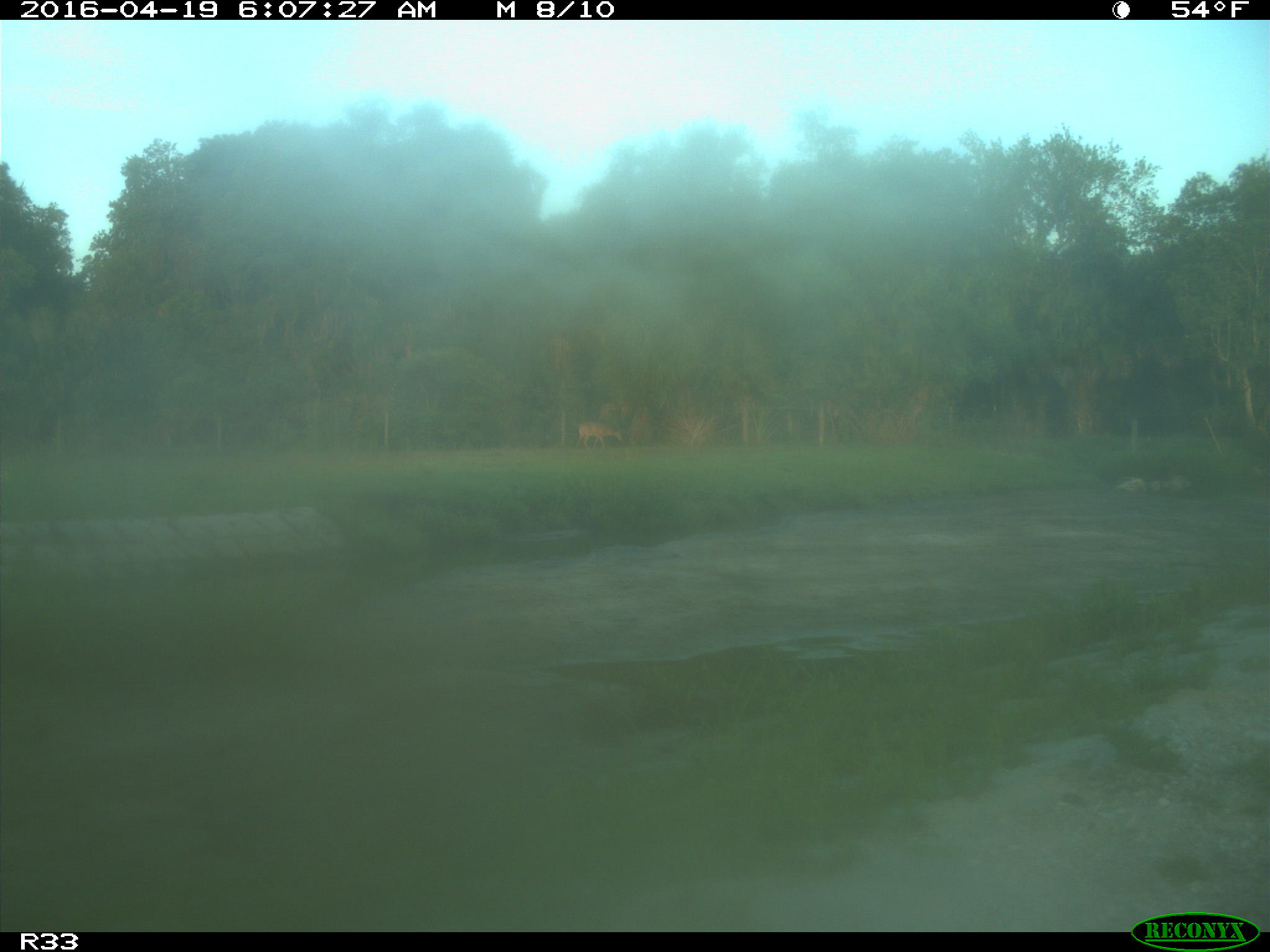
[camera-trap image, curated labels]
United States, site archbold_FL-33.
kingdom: Animalia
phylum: Chordata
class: Mammalia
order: Artiodactyla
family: Cervidae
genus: Odocoileus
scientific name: Odocoileus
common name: deer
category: unidentified deer